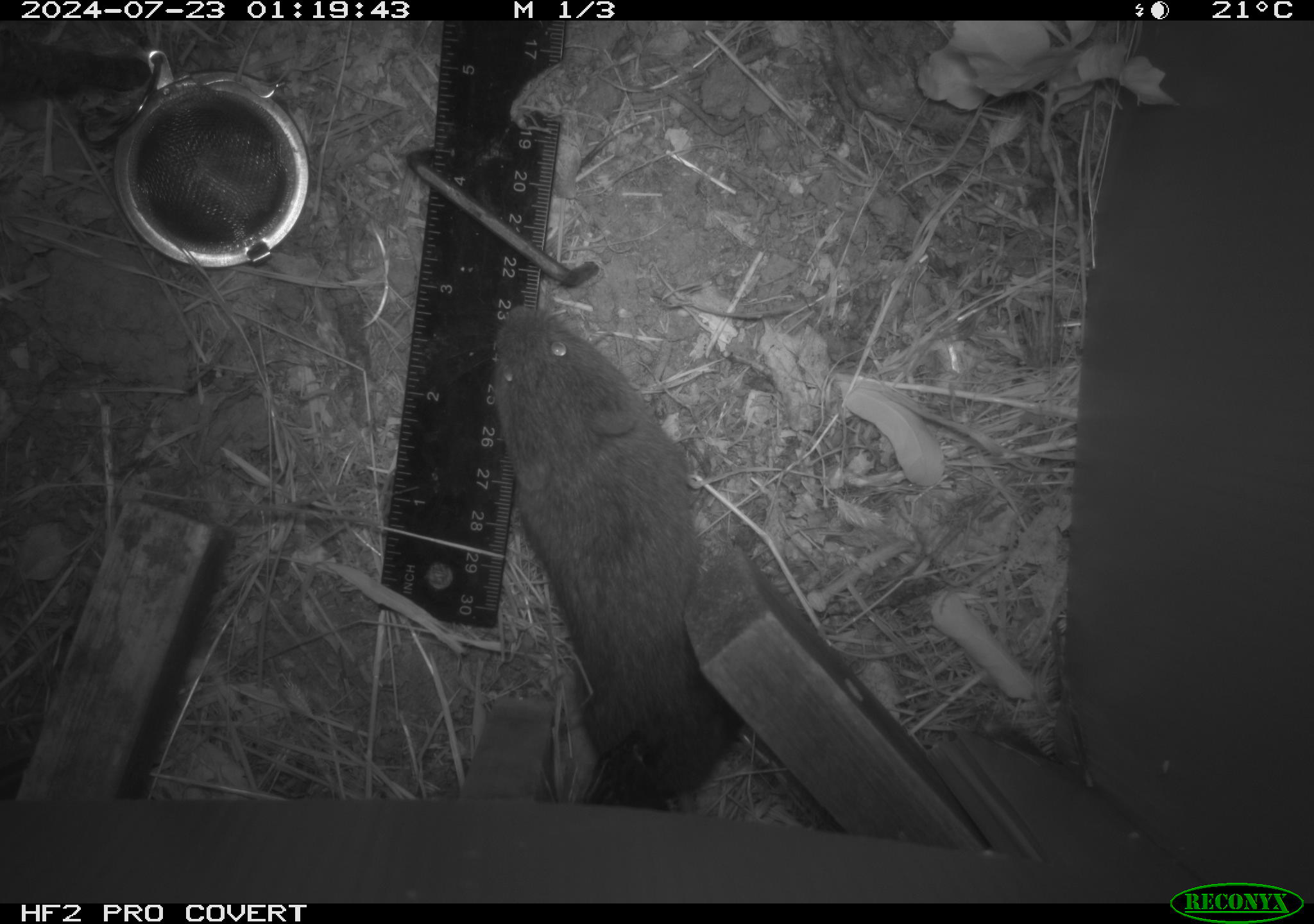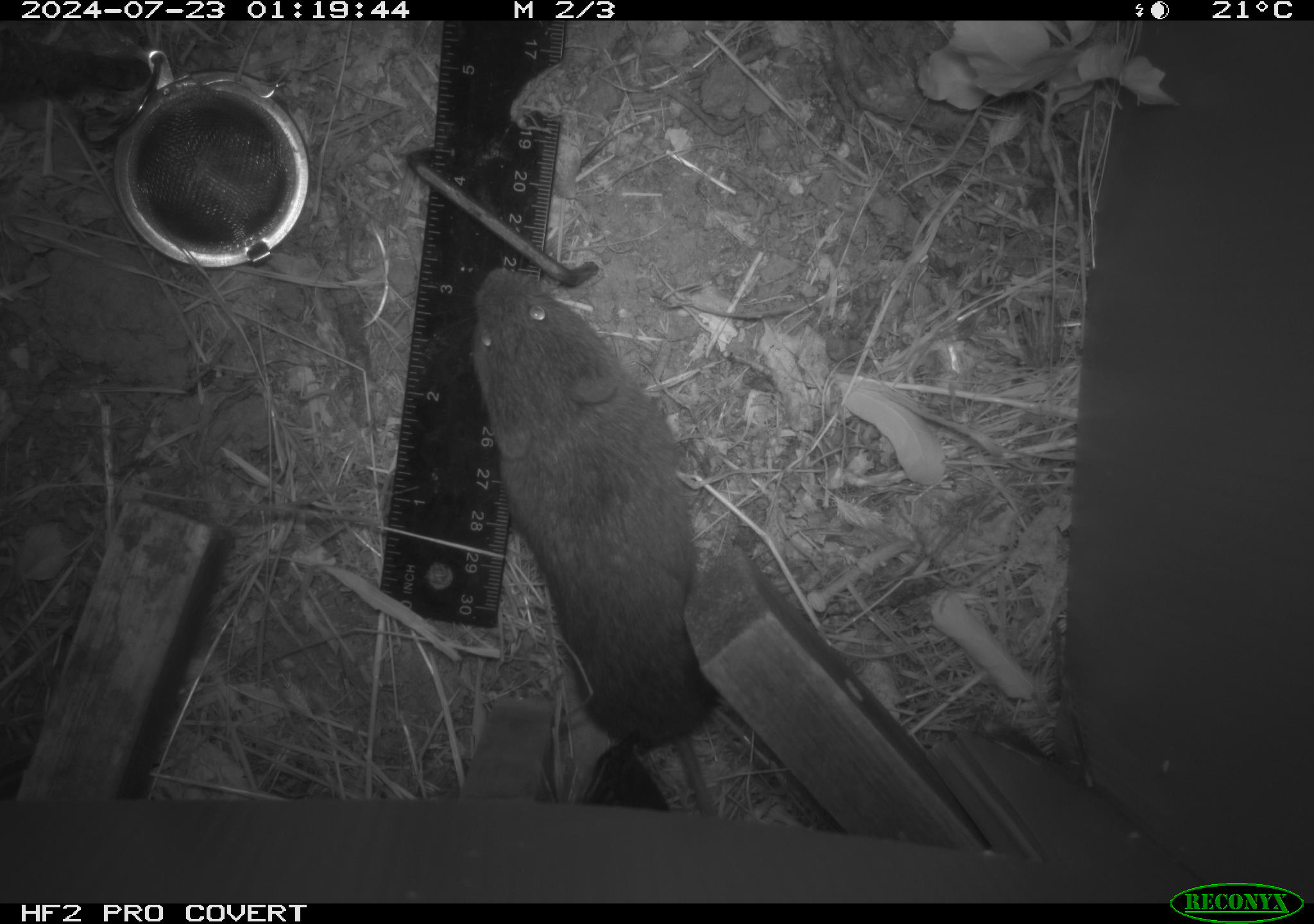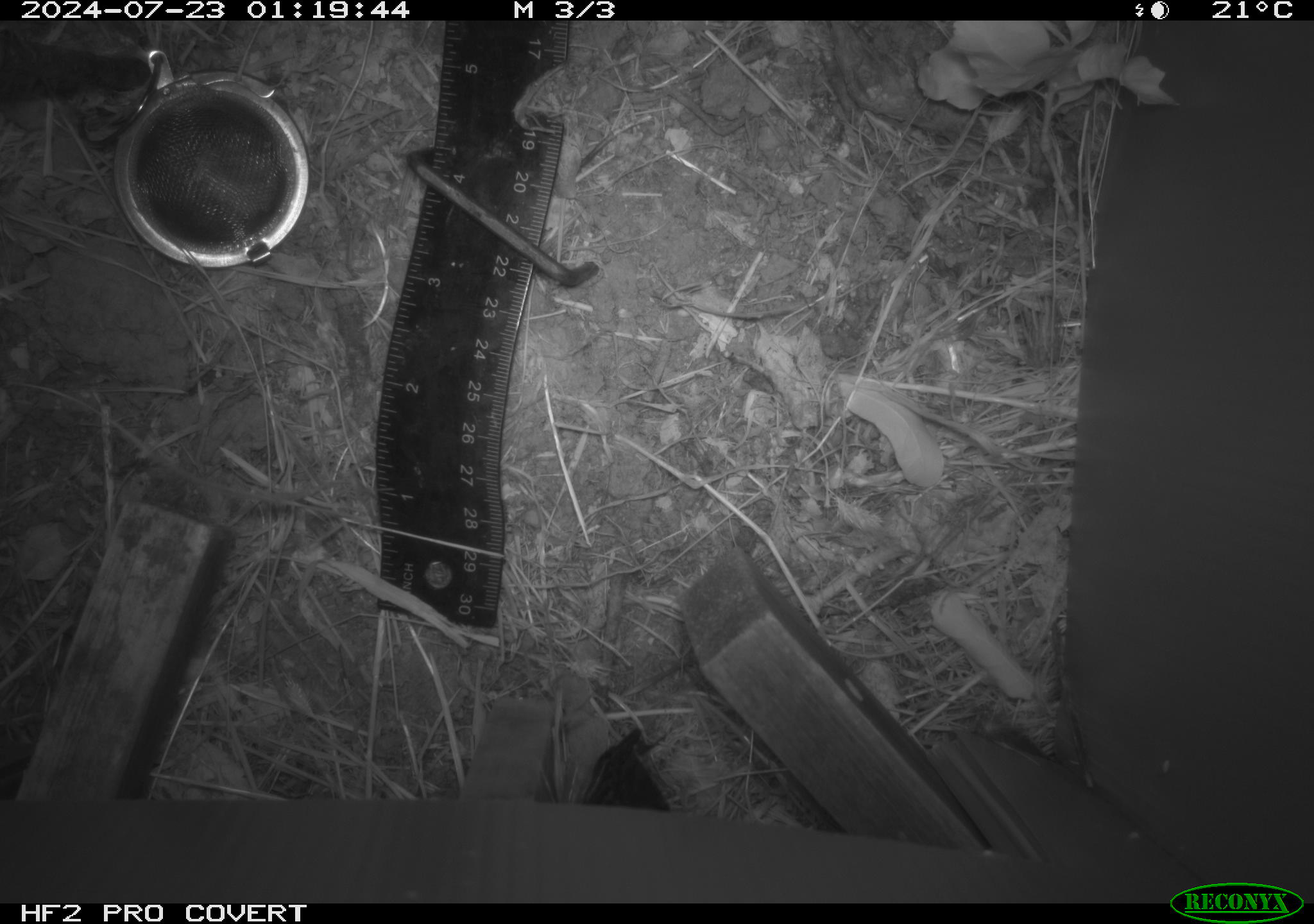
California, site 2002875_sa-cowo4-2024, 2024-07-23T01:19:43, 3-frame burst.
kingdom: Animalia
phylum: Chordata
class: Mammalia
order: Rodentia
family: Cricetidae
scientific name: Arvicolinae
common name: voles, lemmings, and muskrats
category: arvicolinae subfamily